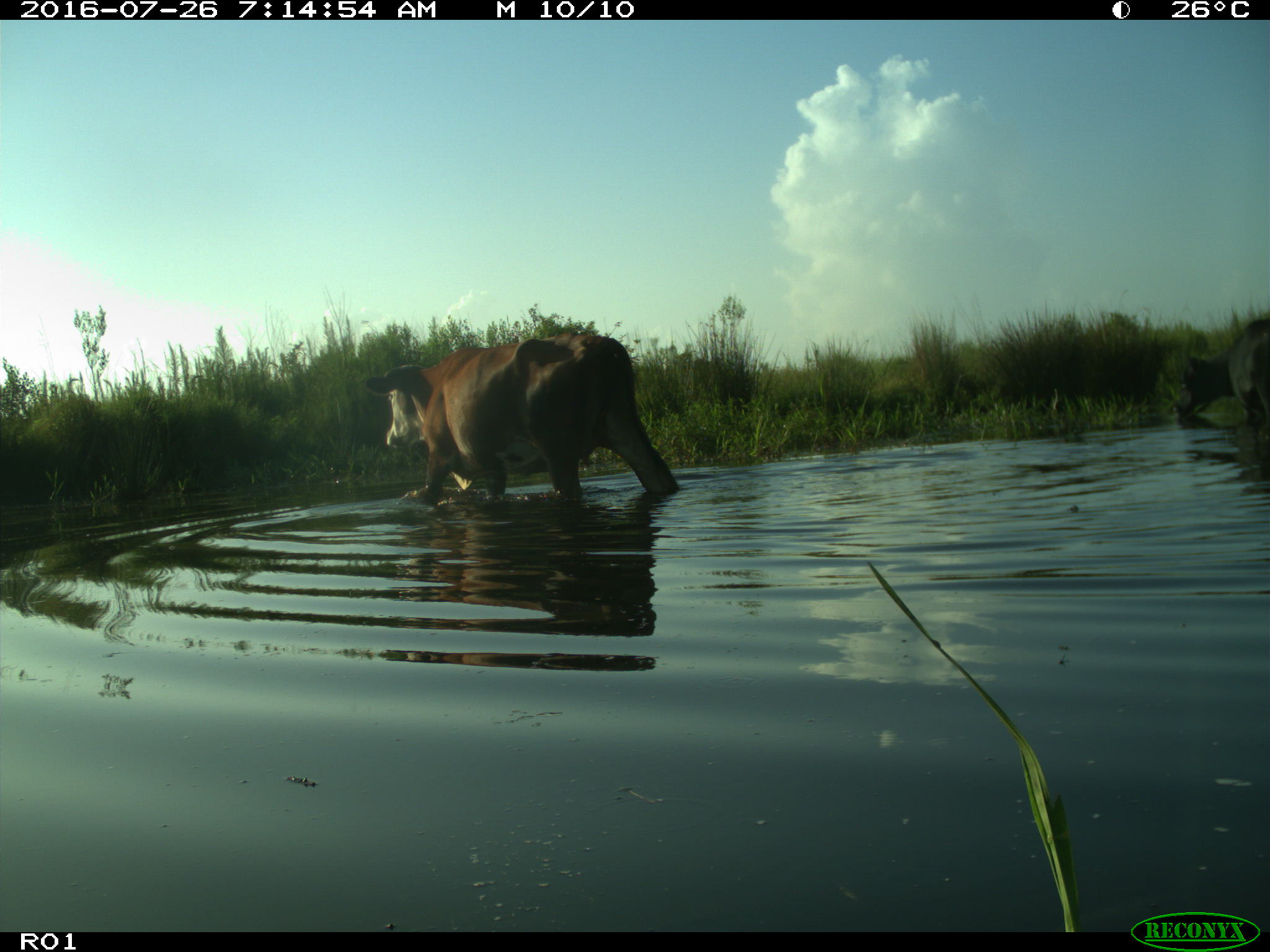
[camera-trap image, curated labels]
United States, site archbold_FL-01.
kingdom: Animalia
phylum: Chordata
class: Mammalia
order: Artiodactyla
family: Bovidae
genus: Bos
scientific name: Bos taurus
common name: domestic cow